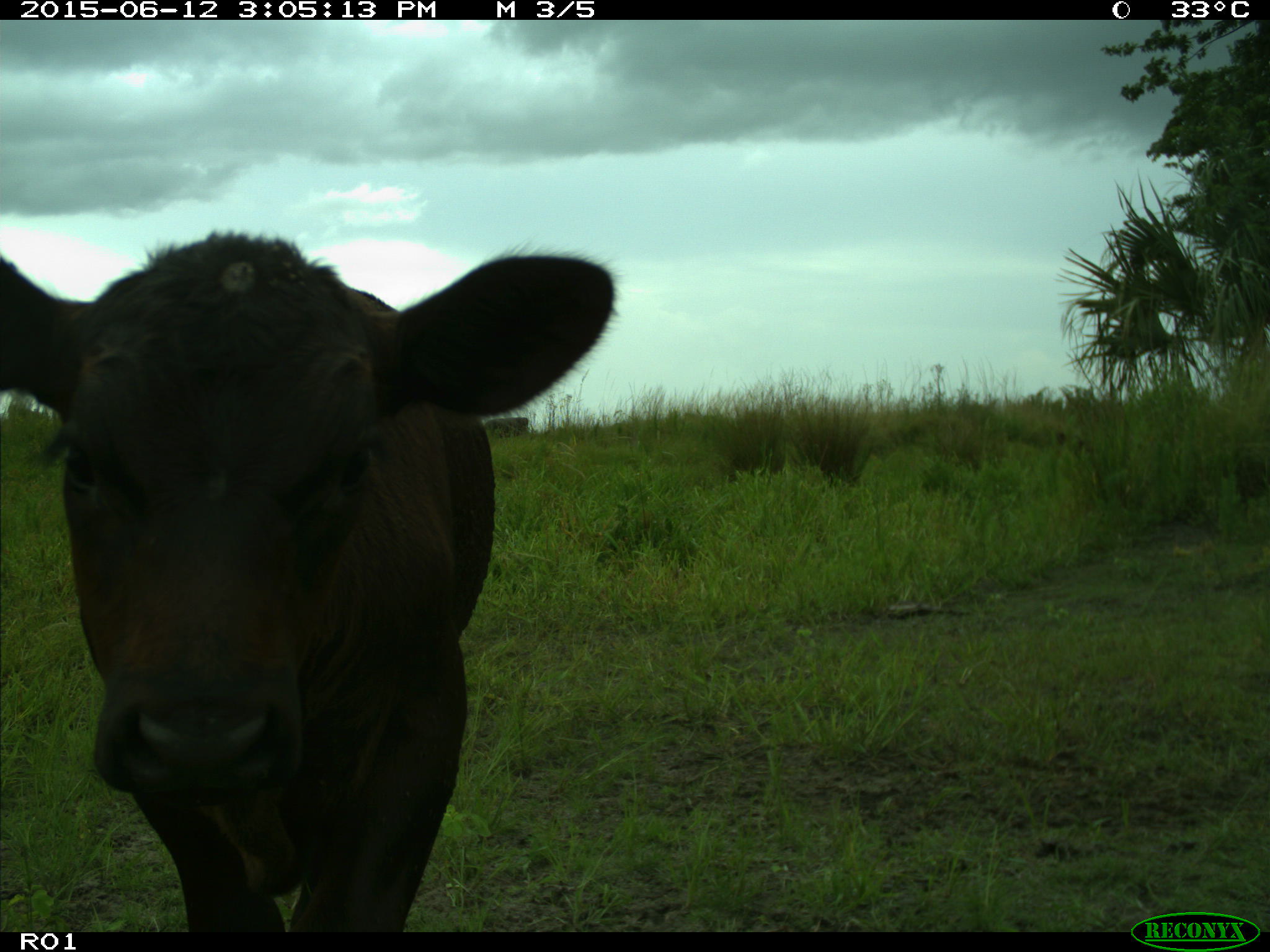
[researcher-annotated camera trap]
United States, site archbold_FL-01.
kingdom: Animalia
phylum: Chordata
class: Mammalia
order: Artiodactyla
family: Bovidae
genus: Bos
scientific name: Bos taurus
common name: domestic cow